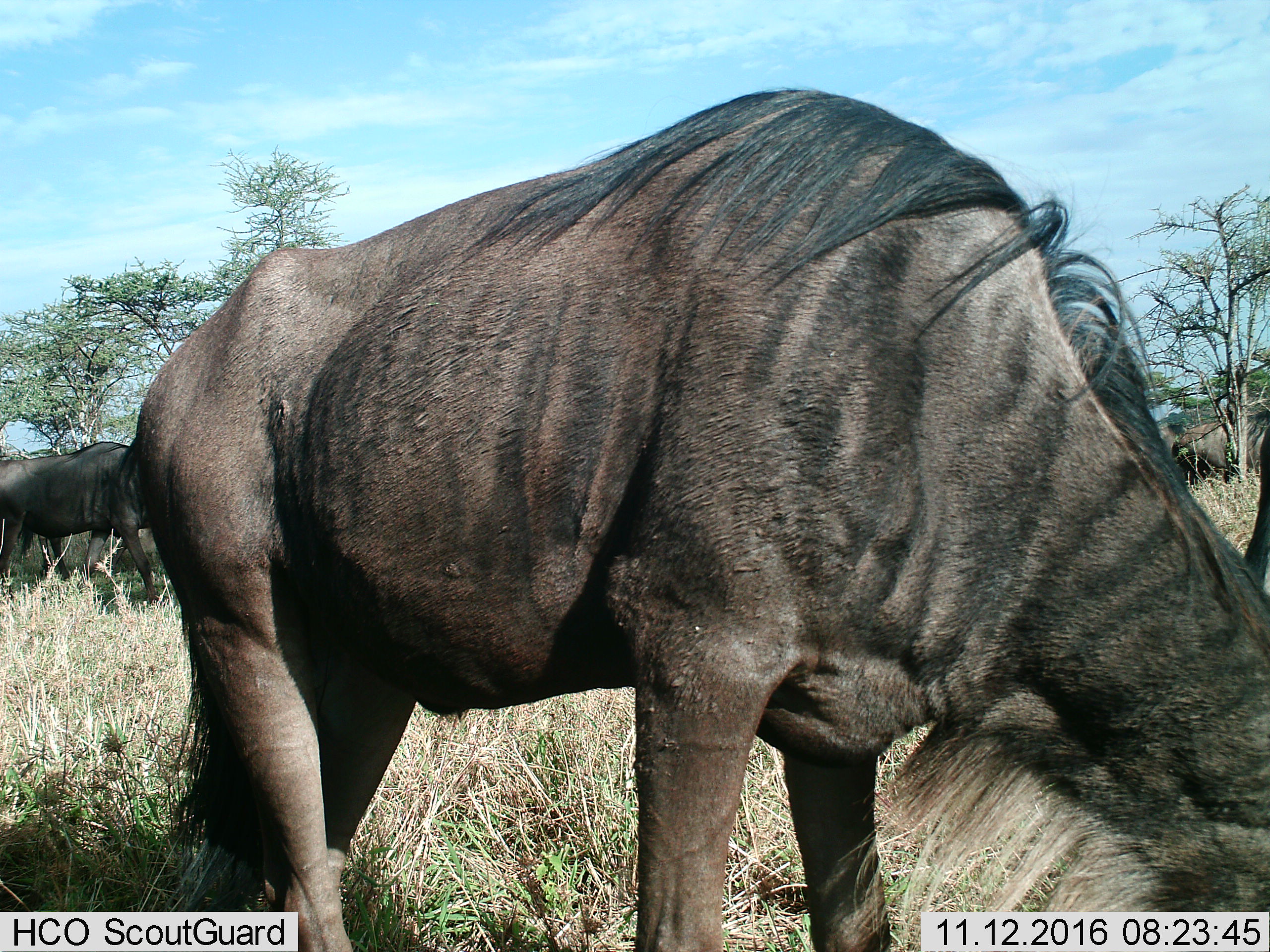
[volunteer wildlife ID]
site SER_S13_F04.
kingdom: Animalia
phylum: Chordata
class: Mammalia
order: Artiodactyla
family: Bovidae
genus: Connochaetes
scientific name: Connochaetes taurinus taurinus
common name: blue wildebeest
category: wildebeestblue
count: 2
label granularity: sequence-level